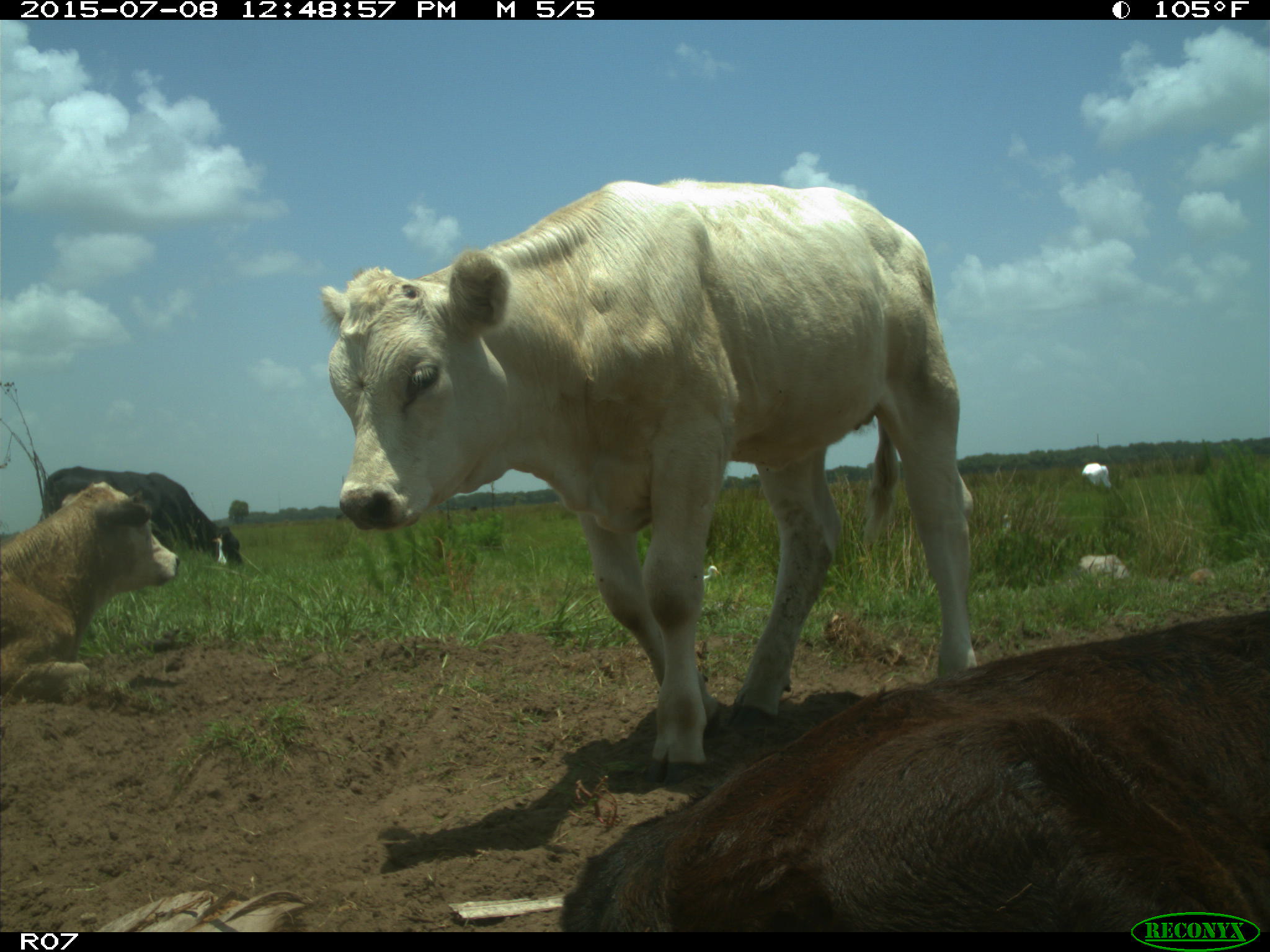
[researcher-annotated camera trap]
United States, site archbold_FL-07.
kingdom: Animalia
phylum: Chordata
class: Mammalia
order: Artiodactyla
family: Bovidae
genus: Bos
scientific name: Bos taurus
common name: domestic cow